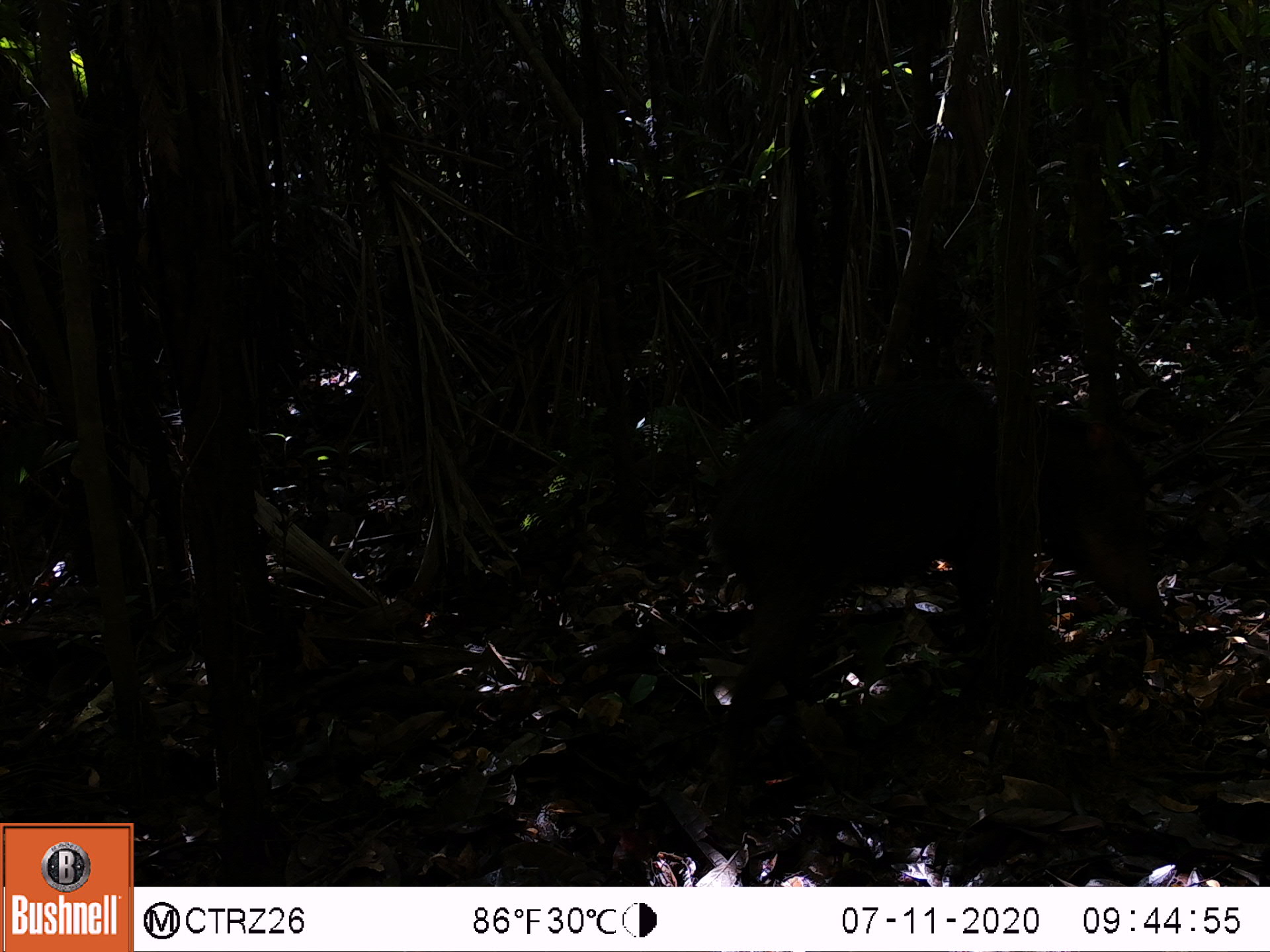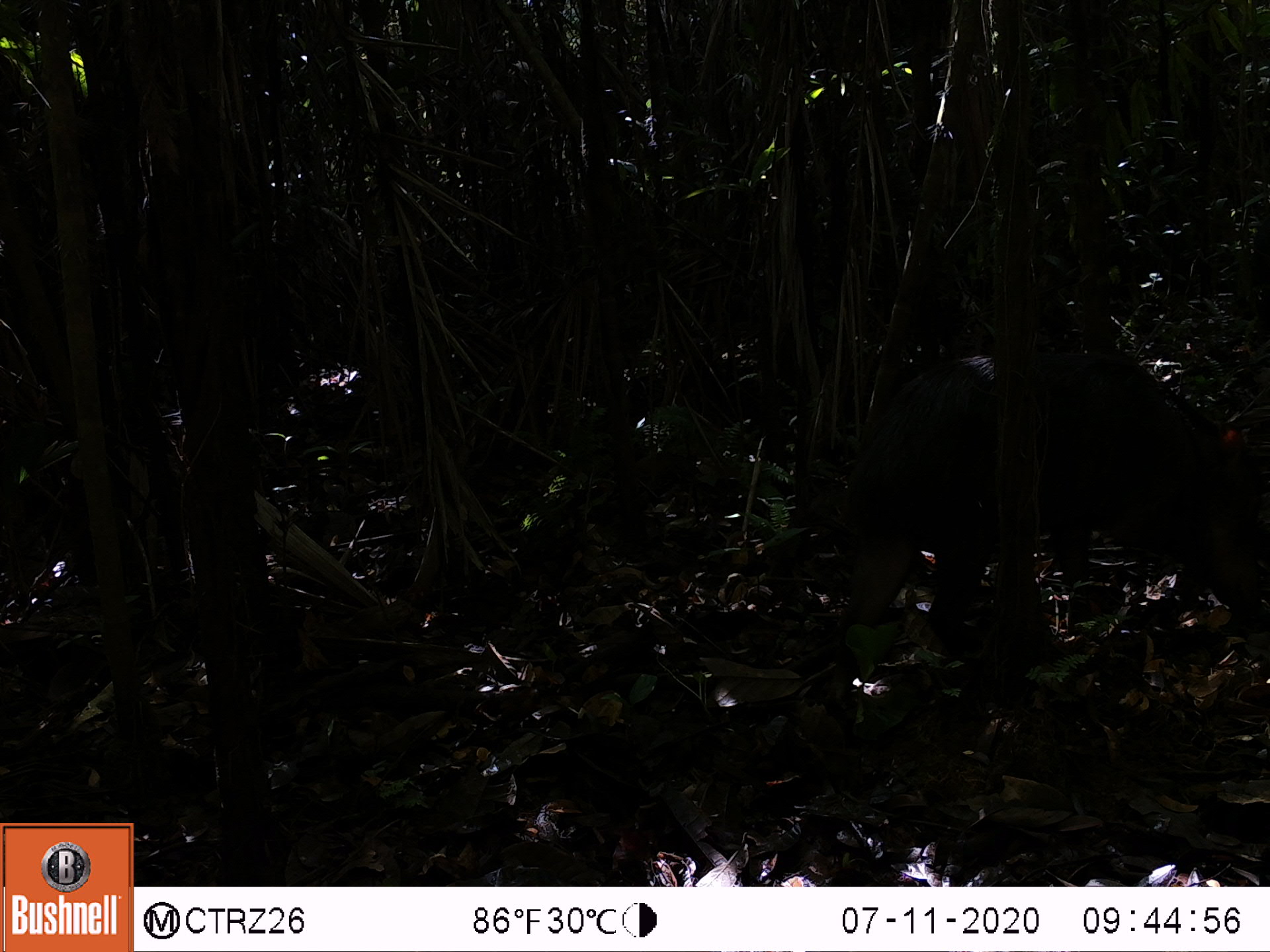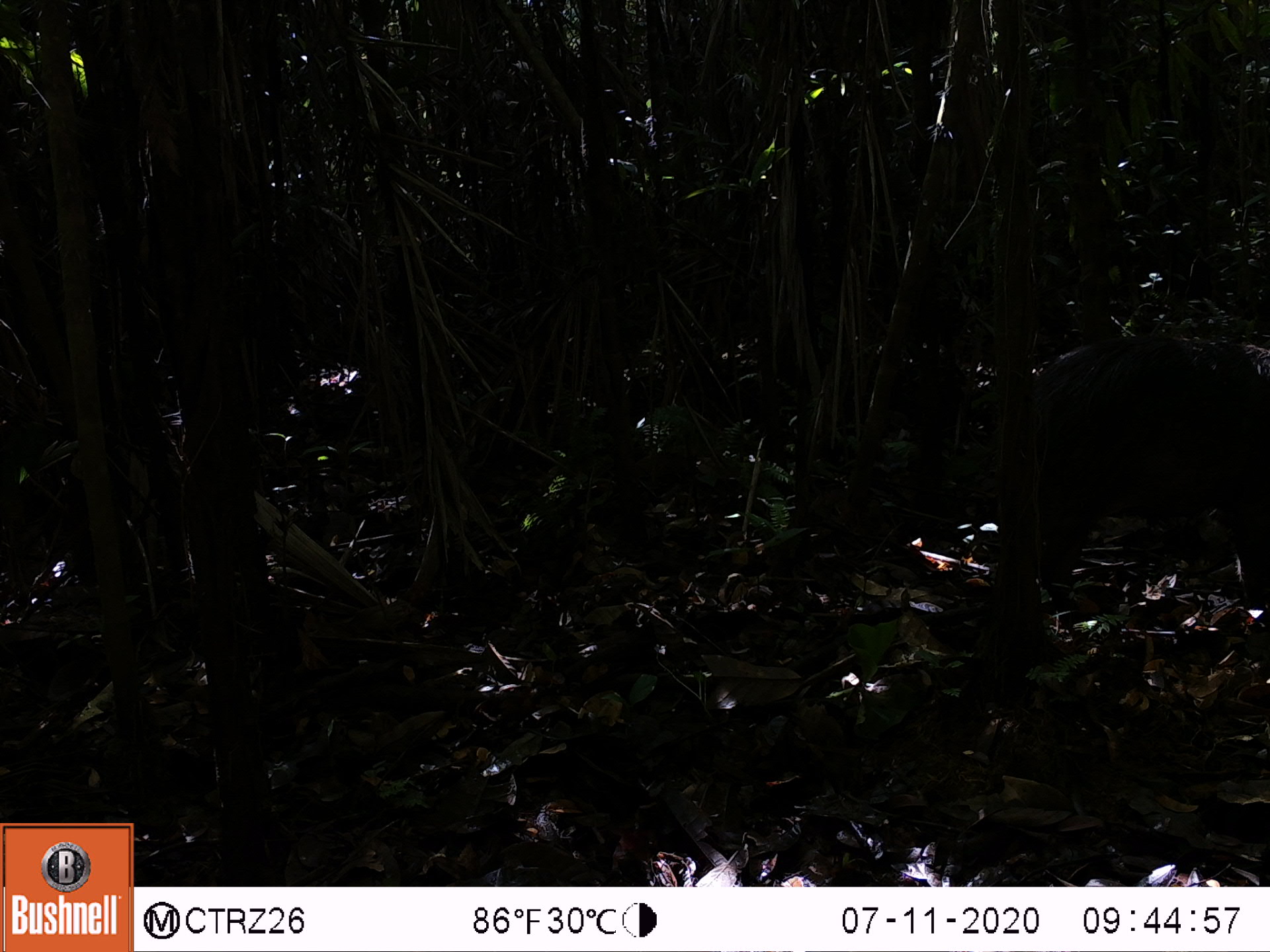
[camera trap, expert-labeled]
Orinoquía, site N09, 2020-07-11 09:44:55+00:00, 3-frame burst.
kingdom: Animalia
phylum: Chordata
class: Mammalia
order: Artiodactyla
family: Tayassuidae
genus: Tayassu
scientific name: Tayassu pecari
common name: white-lipped peccary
White-lipped peccary (Tayassu pecari).